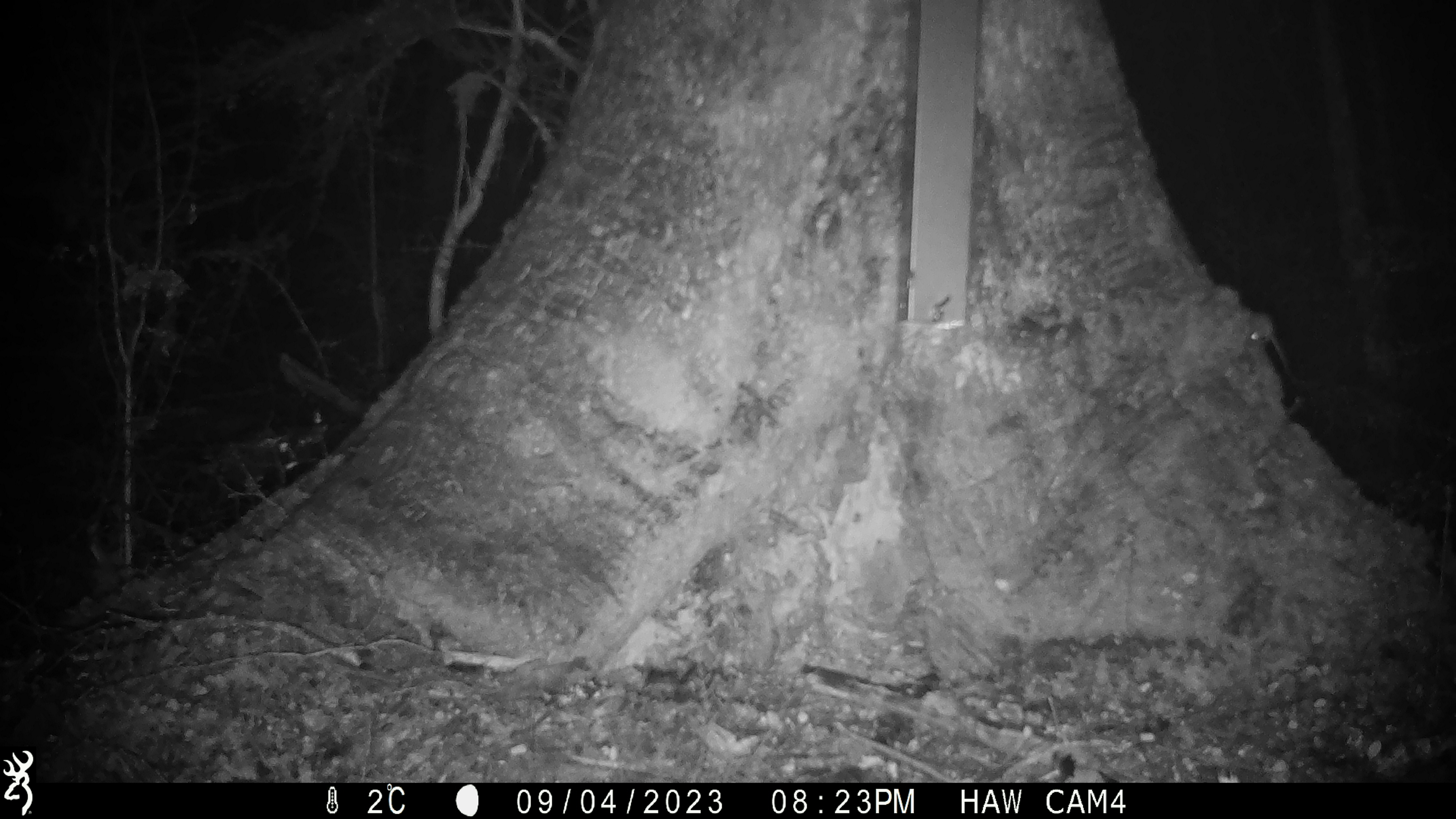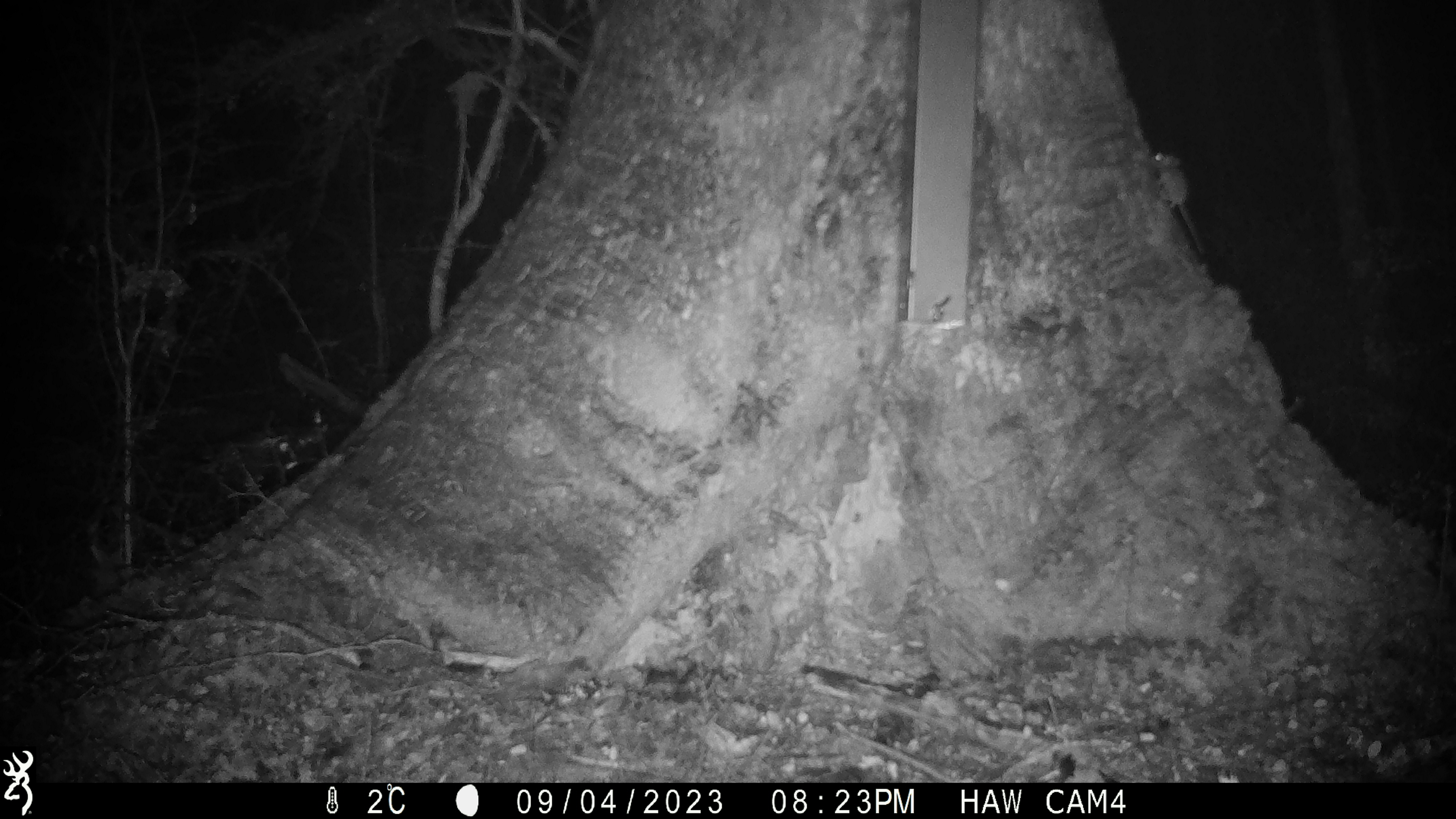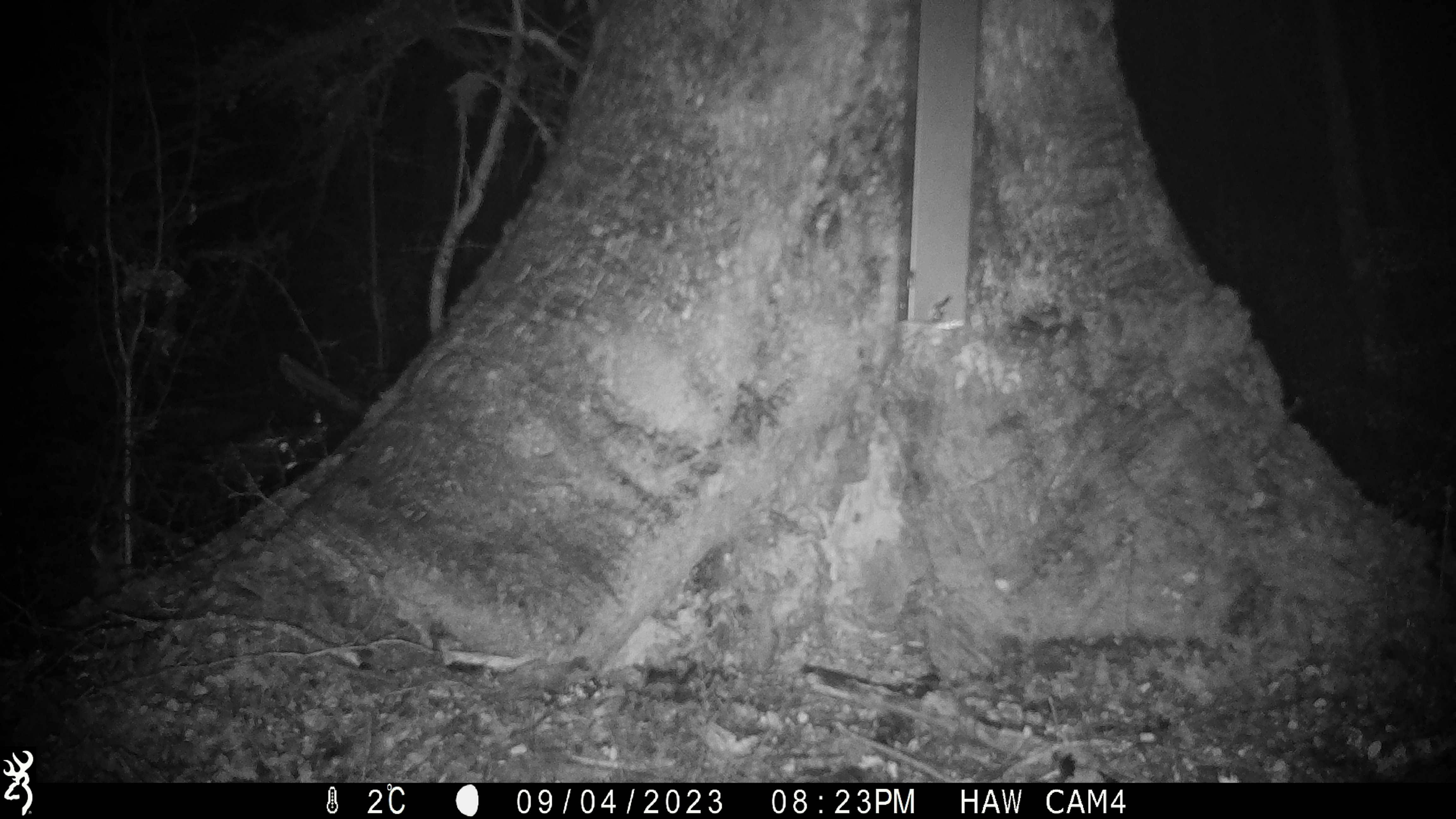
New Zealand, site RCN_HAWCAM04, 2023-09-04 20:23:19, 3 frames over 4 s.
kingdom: Animalia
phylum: Chordata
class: Mammalia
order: Rodentia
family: Muridae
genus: Mus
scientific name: Mus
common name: mouse